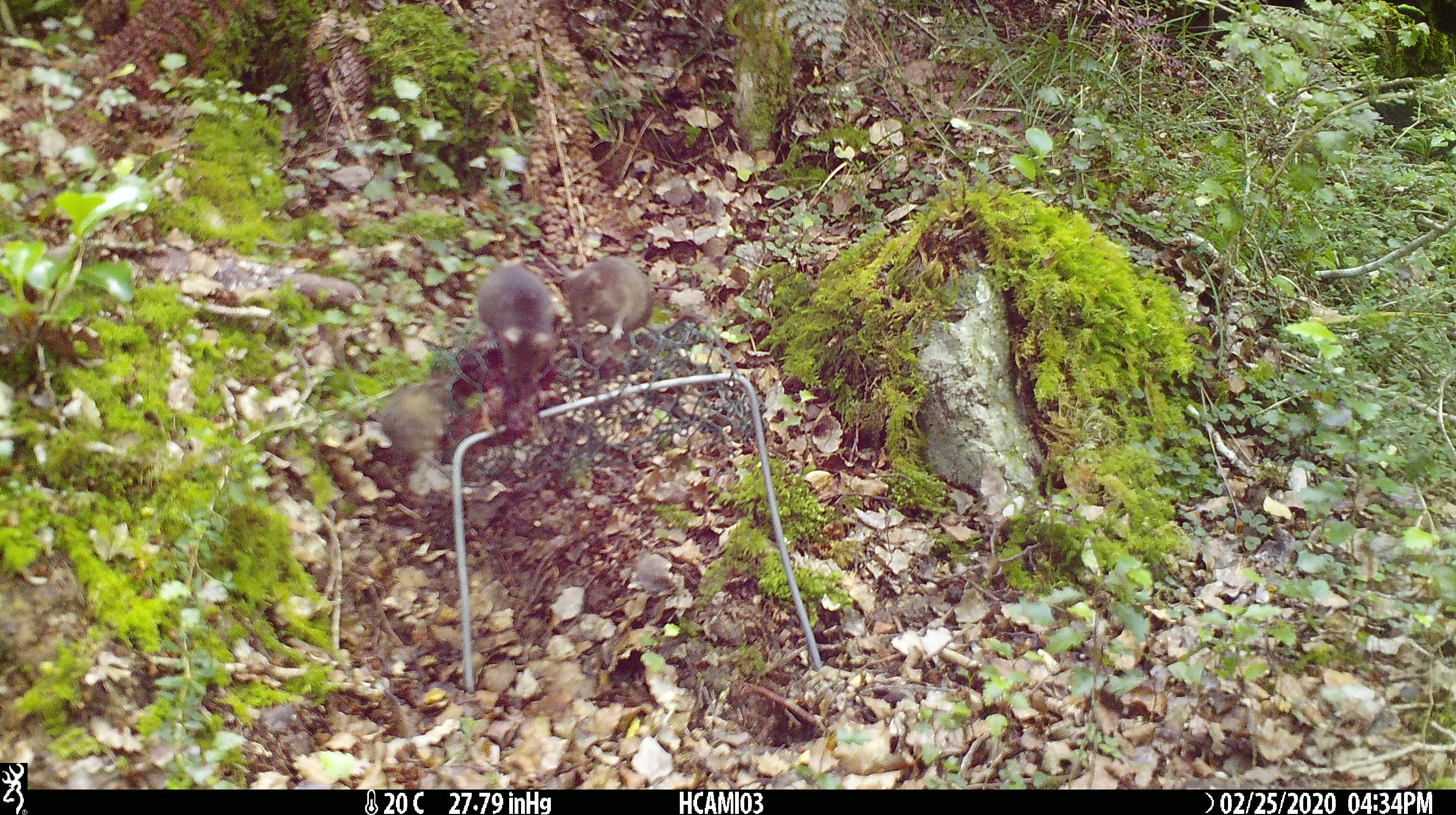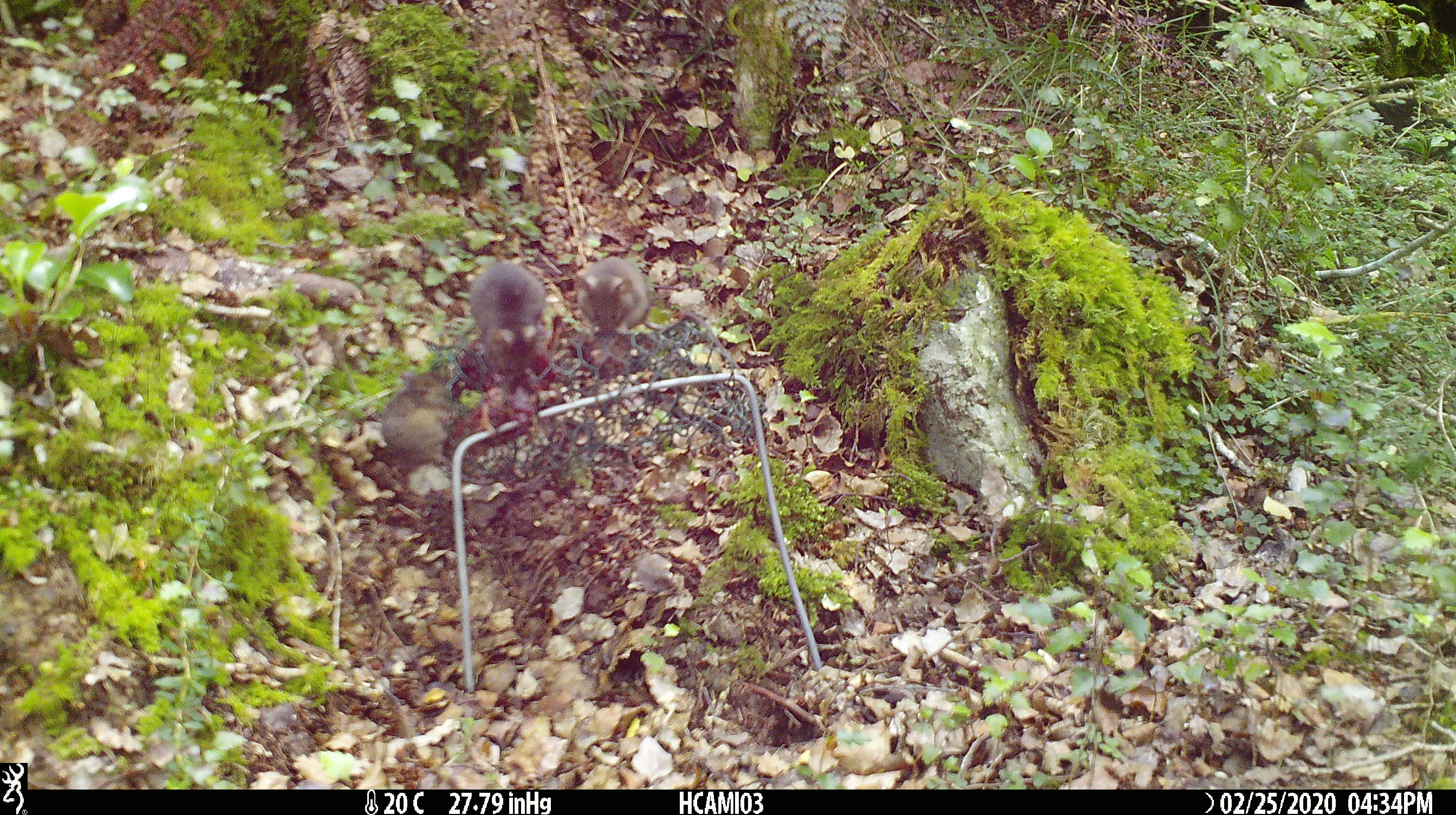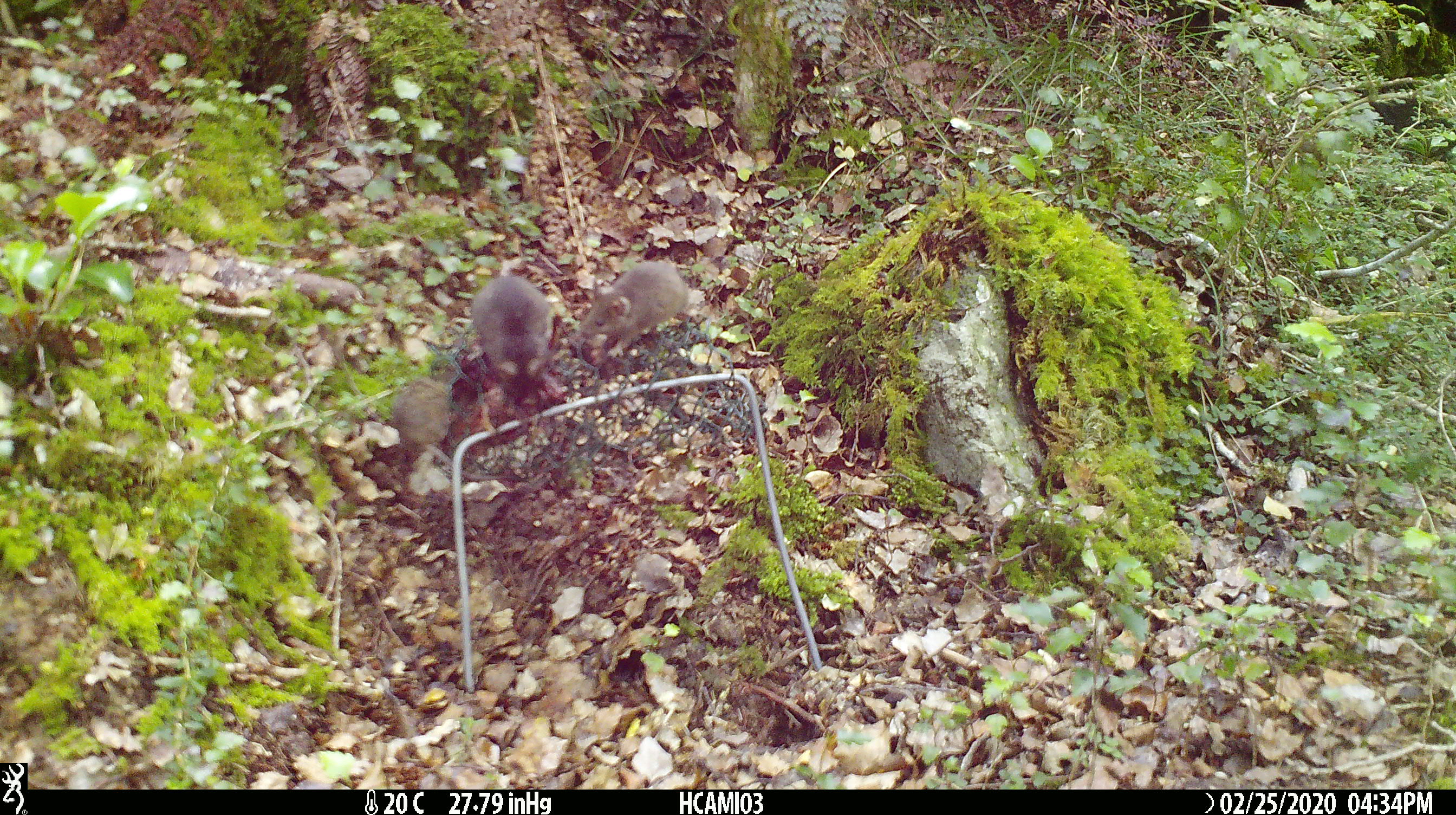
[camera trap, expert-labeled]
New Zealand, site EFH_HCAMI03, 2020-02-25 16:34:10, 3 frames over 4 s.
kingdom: Animalia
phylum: Chordata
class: Mammalia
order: Rodentia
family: Muridae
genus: Mus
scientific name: Mus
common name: mouse